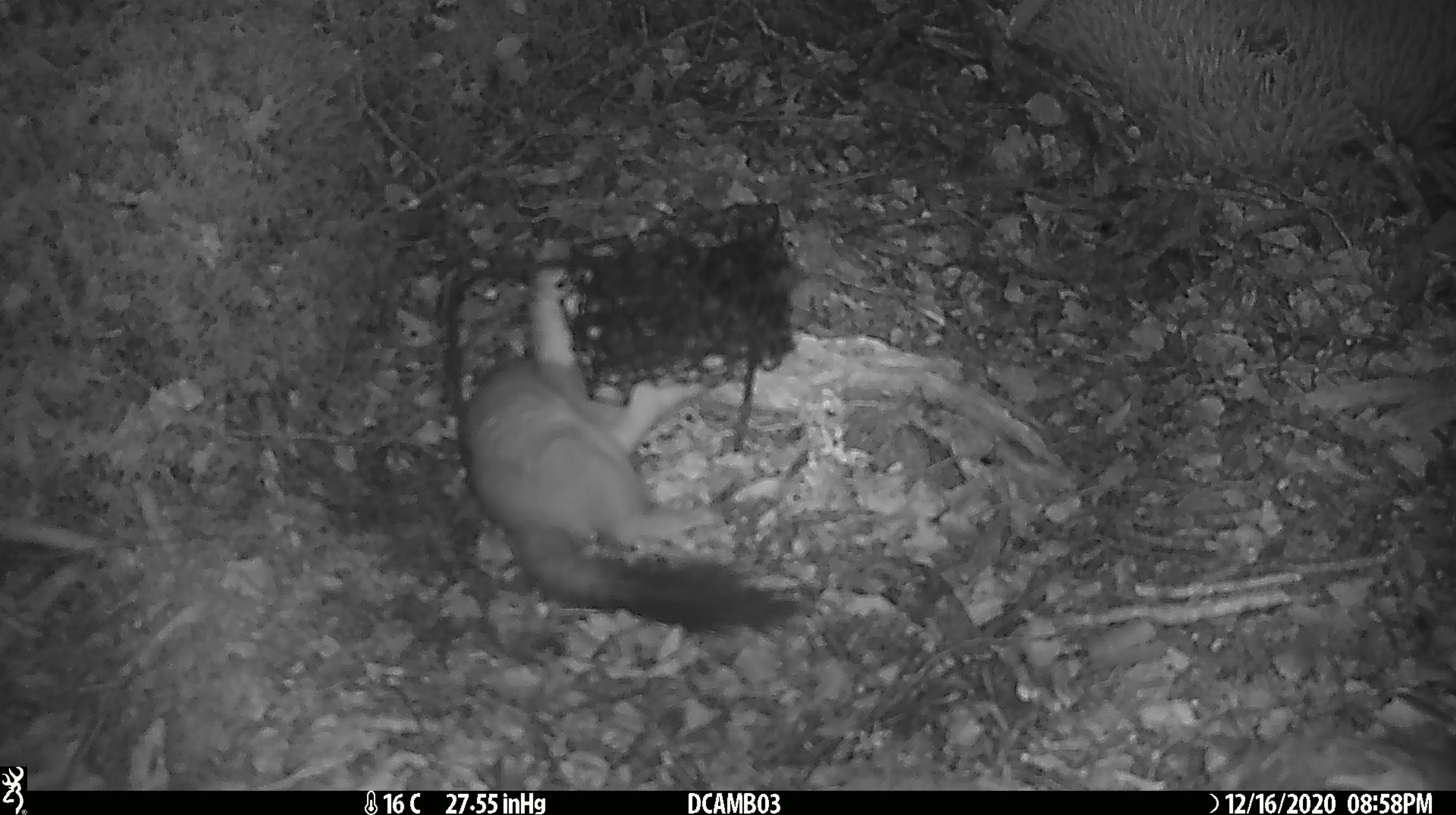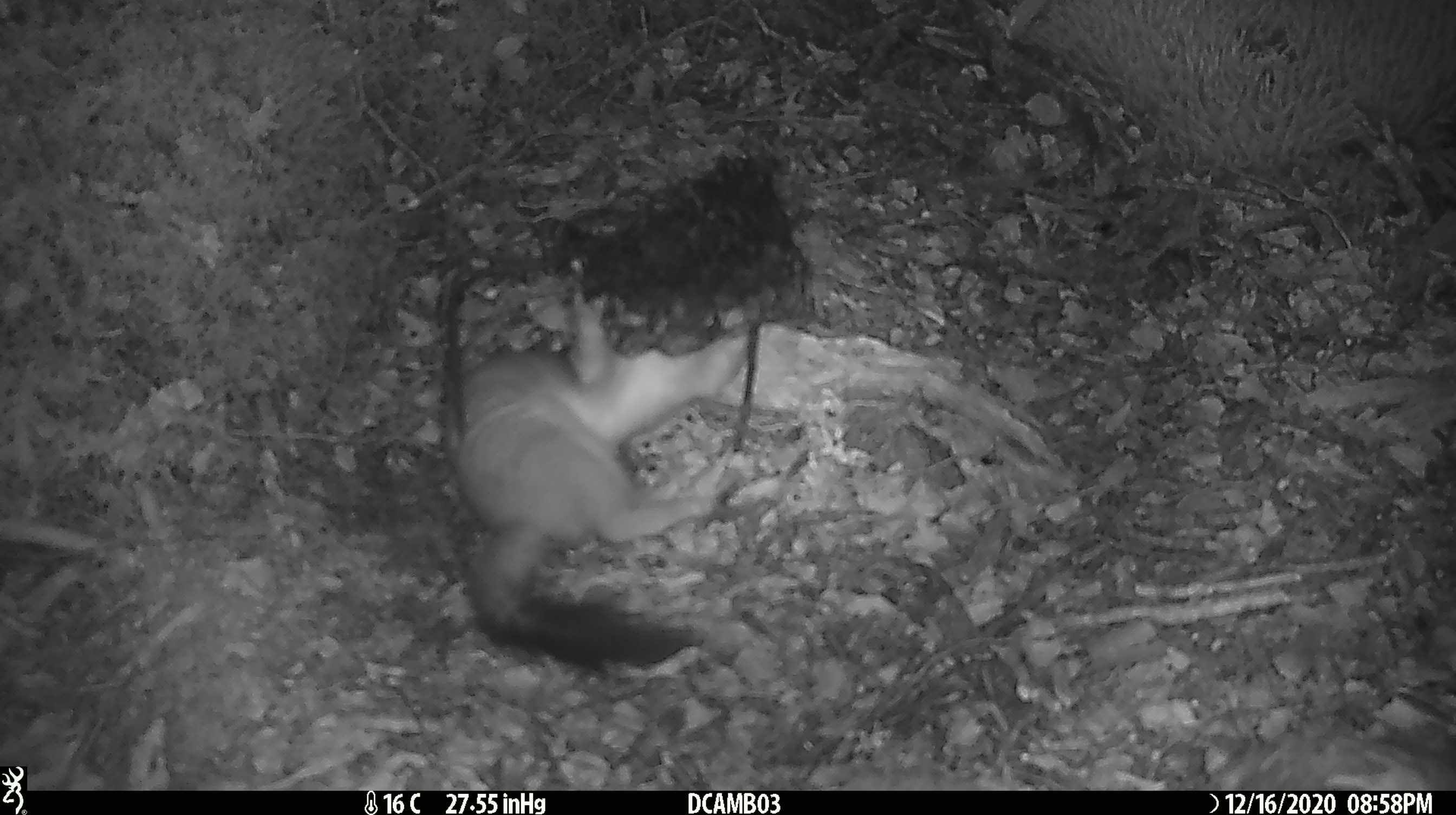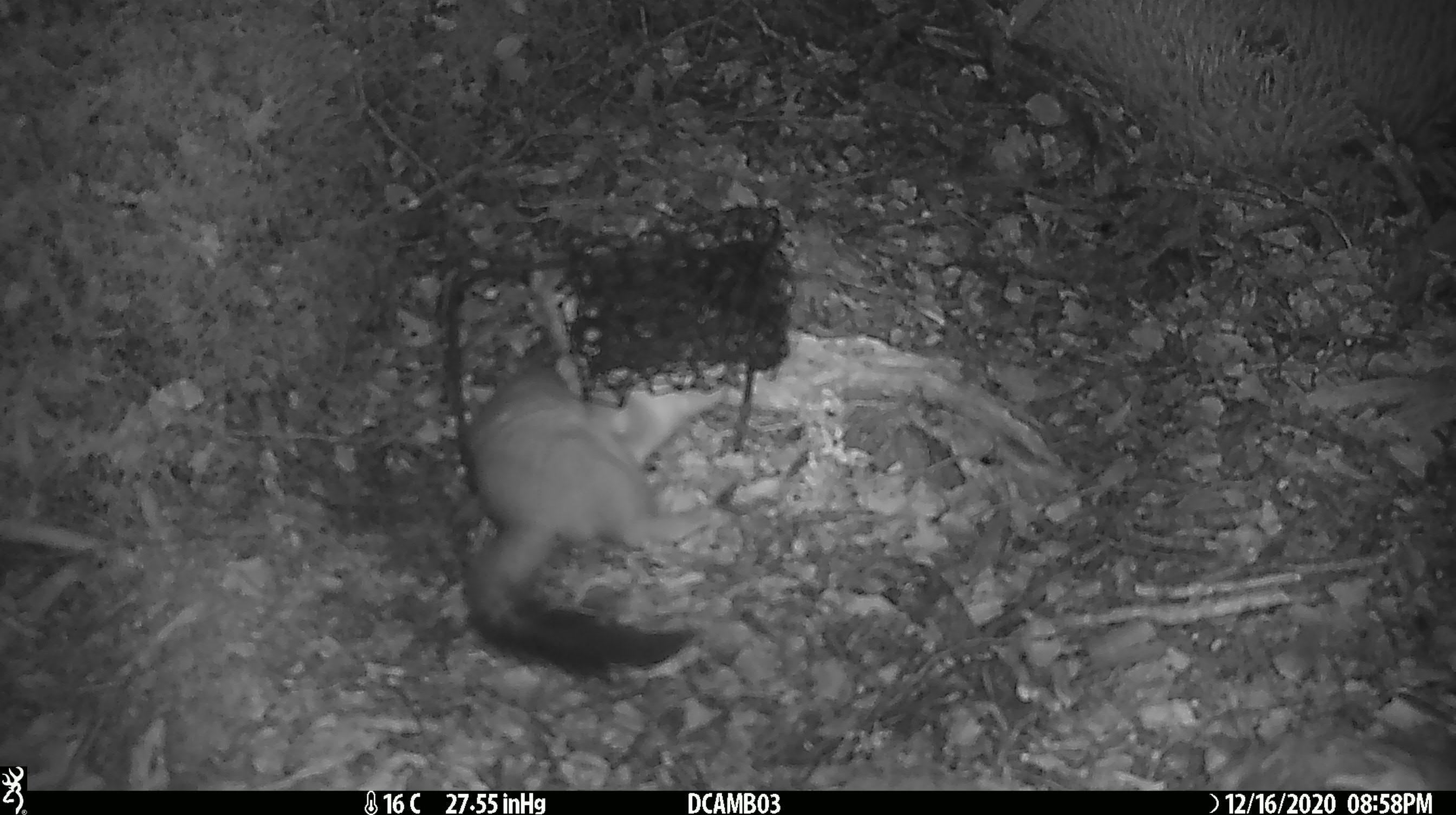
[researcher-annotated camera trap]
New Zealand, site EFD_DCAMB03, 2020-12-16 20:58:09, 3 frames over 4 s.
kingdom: Animalia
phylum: Chordata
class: Mammalia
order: Carnivora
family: Mustelidae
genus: Mustela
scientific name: Mustela erminea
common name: stoat